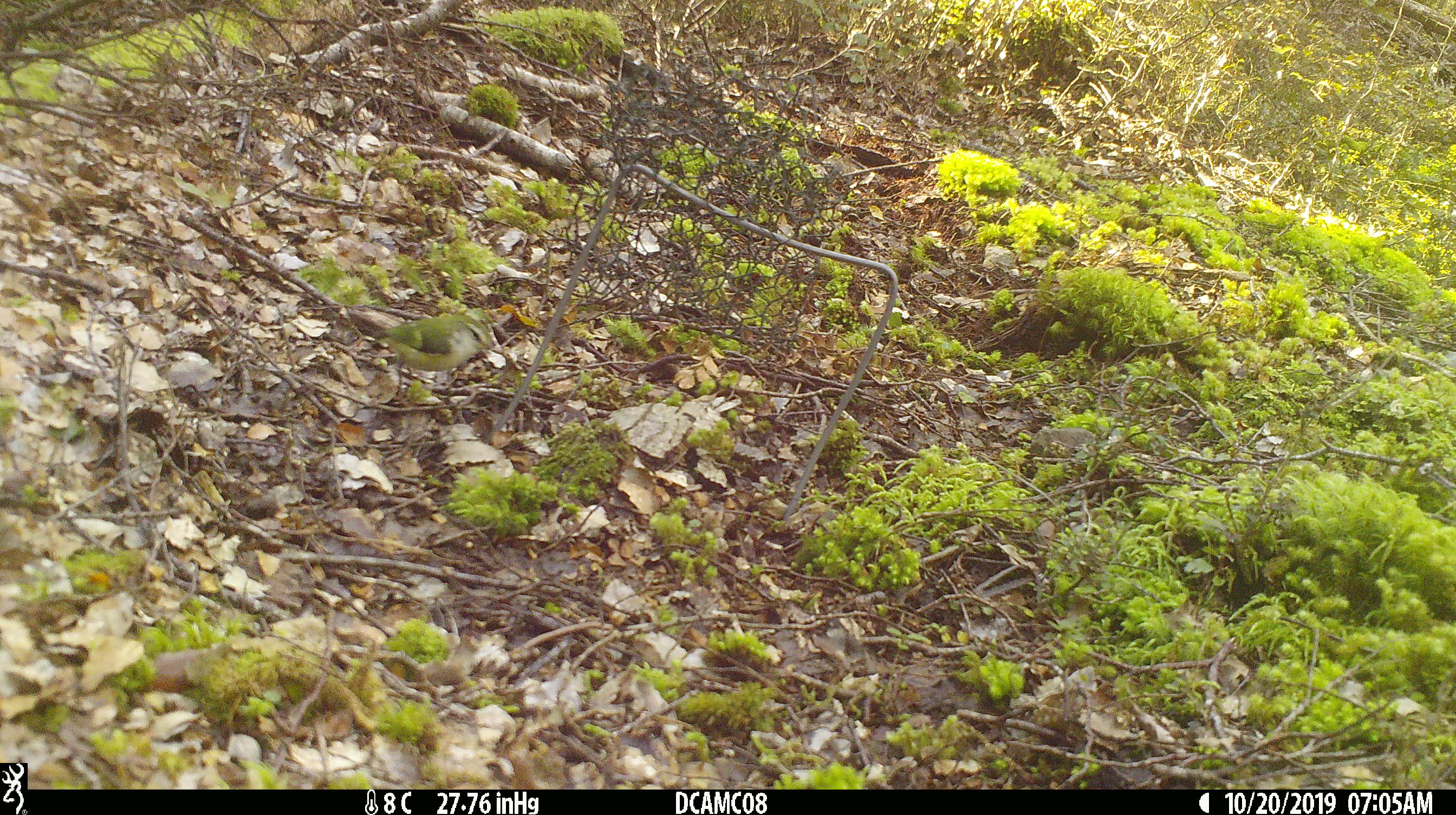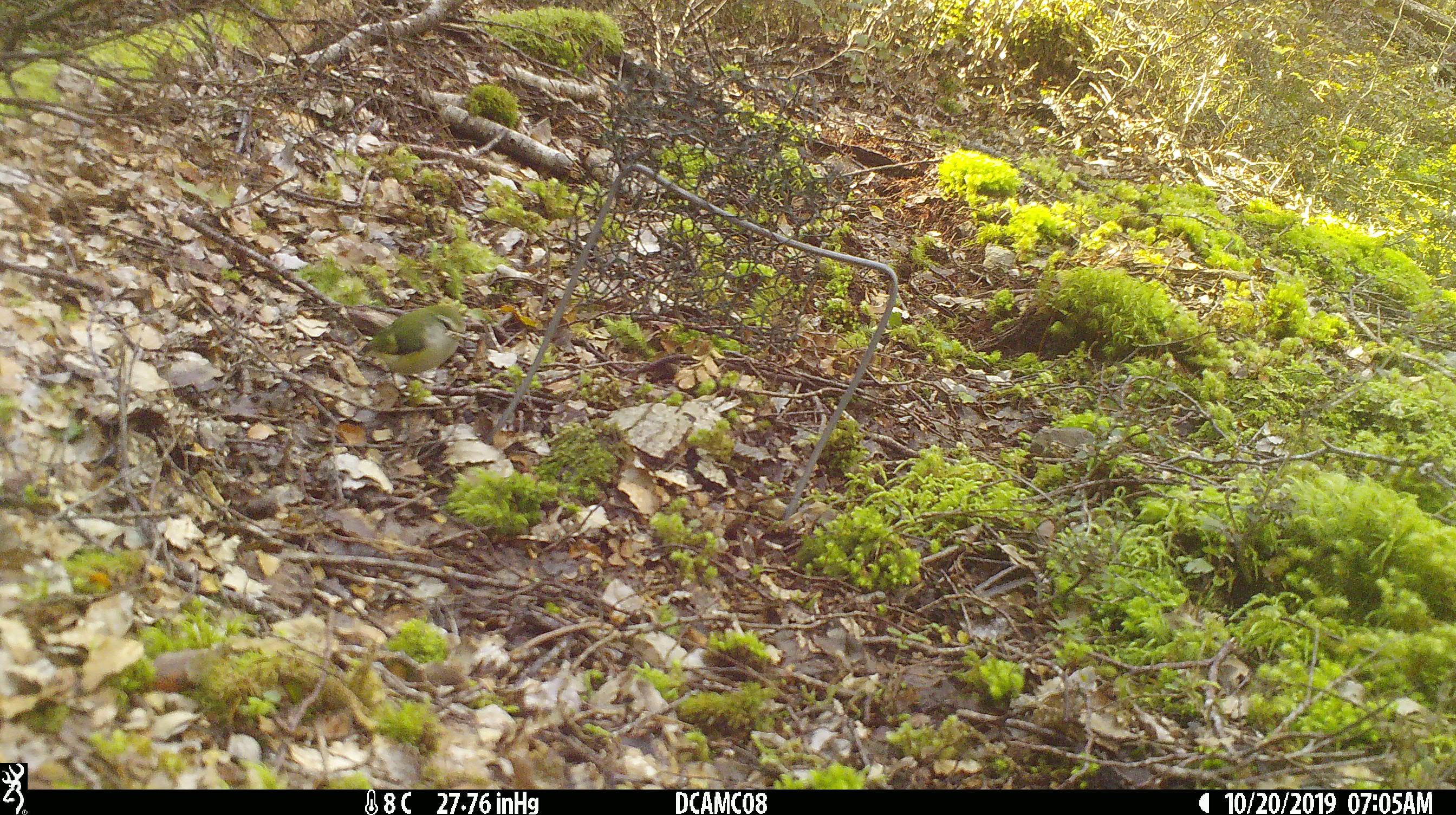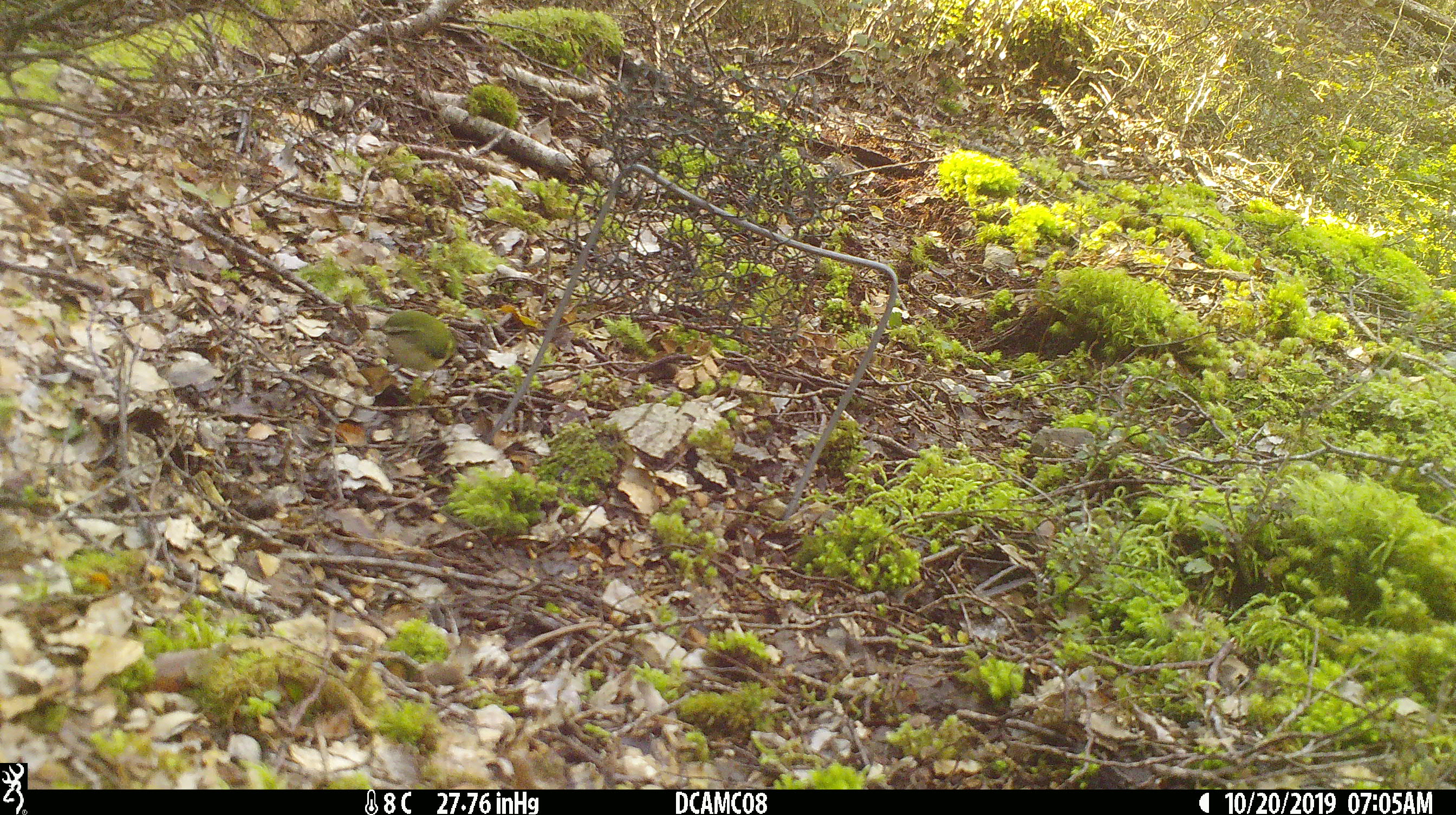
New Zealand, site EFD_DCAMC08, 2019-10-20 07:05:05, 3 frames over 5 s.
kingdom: Animalia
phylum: Chordata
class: Aves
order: Passeriformes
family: Acanthisittidae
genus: Acanthisitta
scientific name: Acanthisitta chloris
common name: rifleman